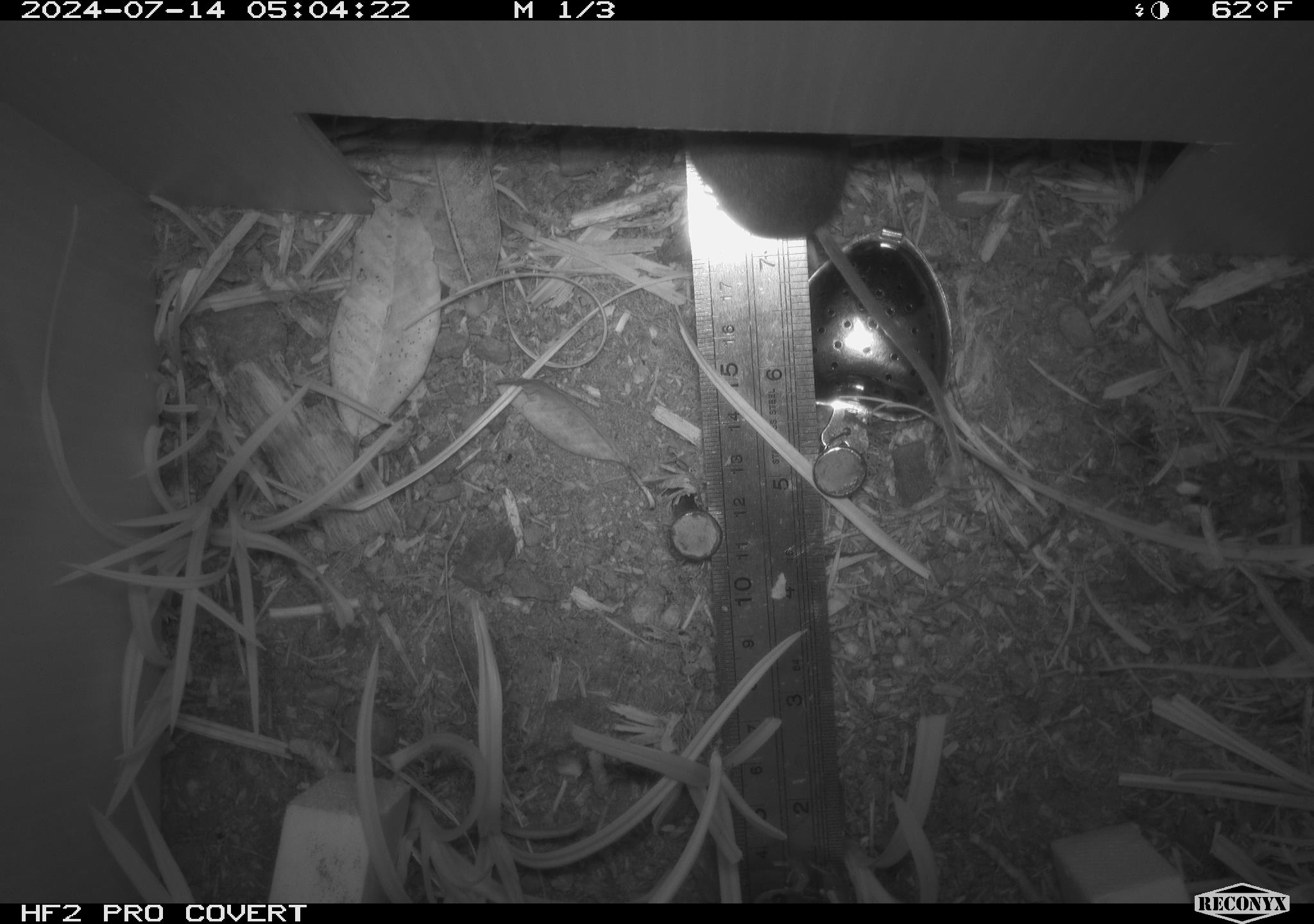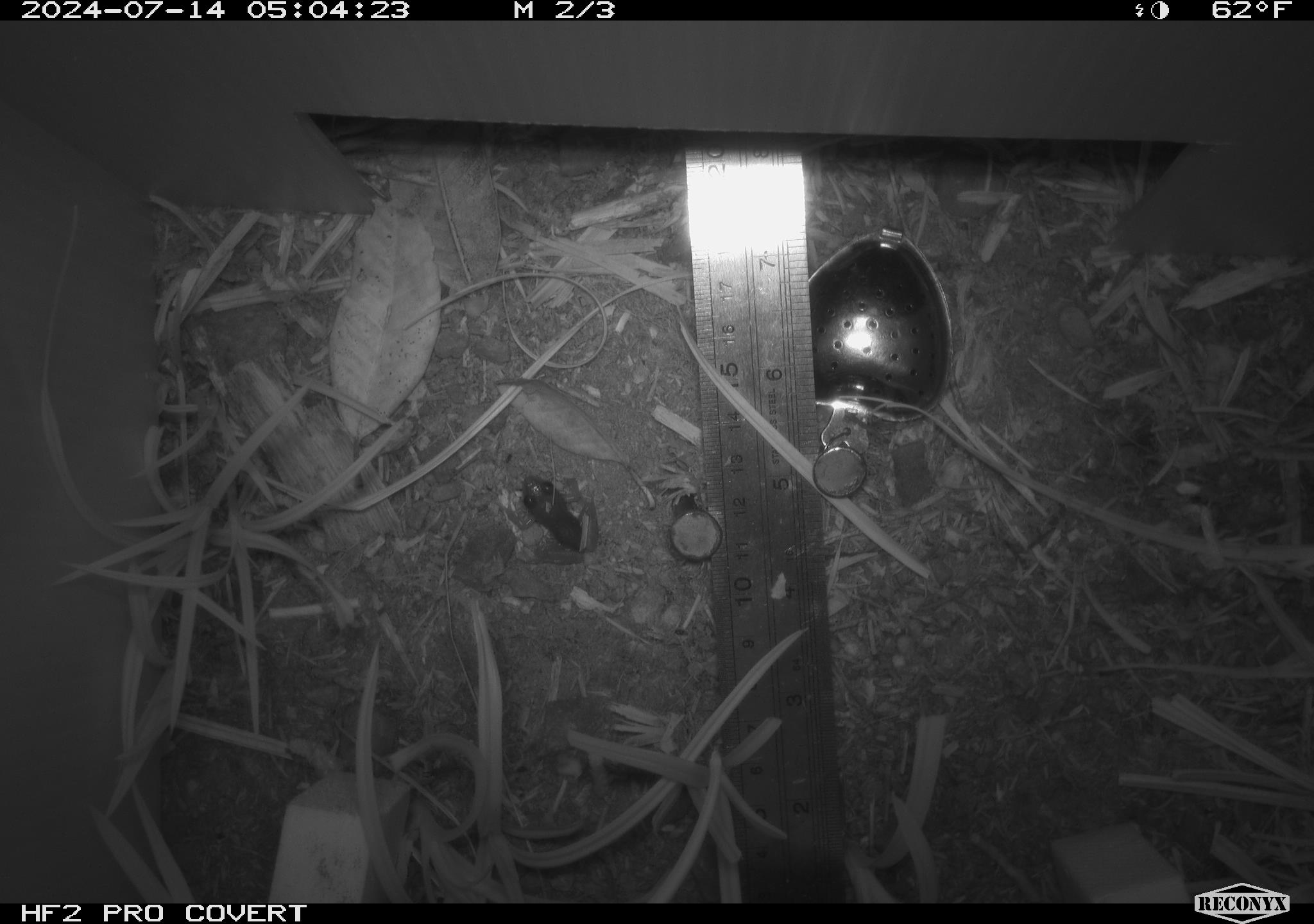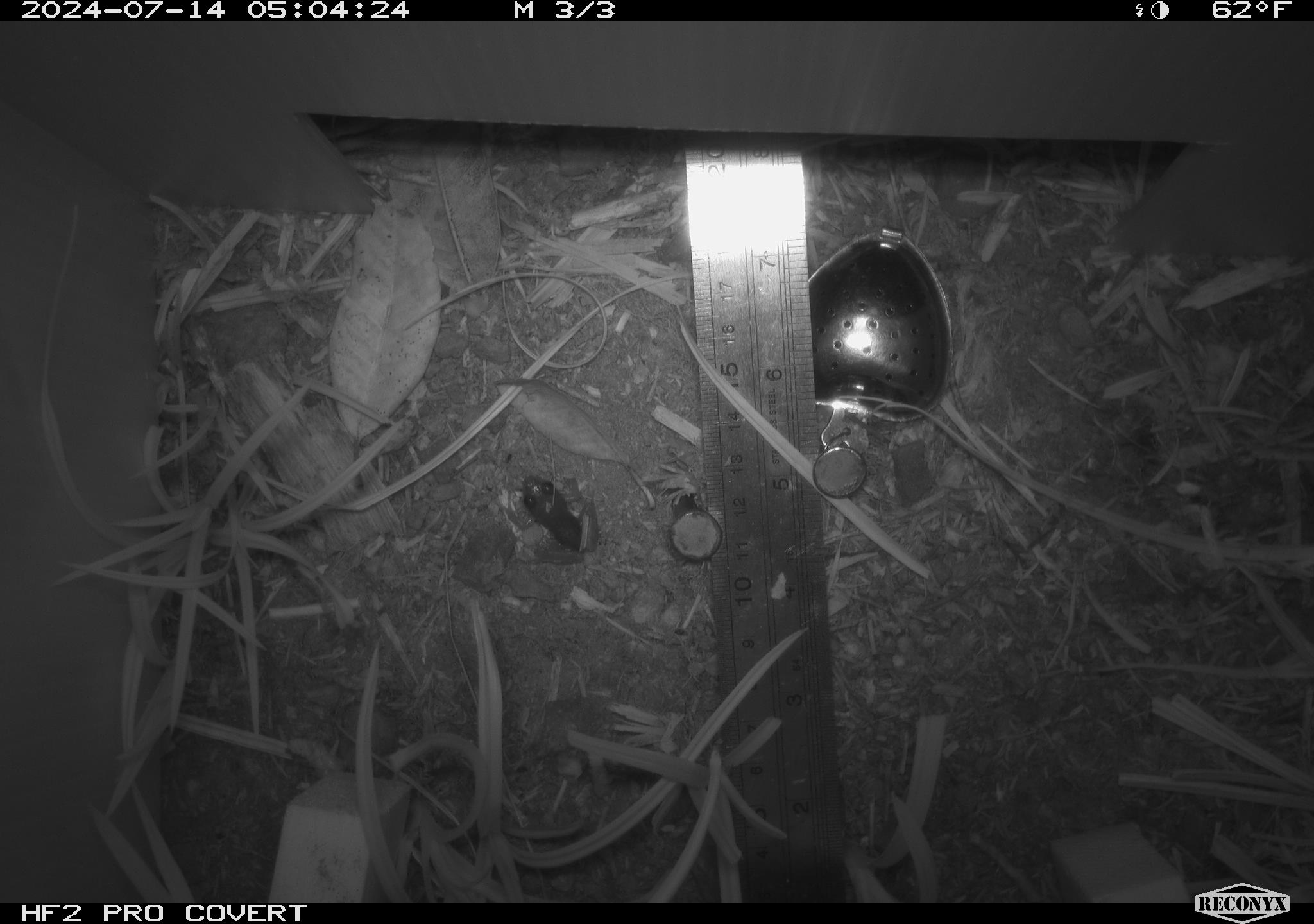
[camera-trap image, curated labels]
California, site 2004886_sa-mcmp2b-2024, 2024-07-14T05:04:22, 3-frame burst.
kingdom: Animalia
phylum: Chordata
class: Mammalia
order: Rodentia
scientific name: Rodentia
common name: mouse species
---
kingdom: Animalia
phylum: Chordata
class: Amphibia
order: Anura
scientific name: Anura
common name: frogs